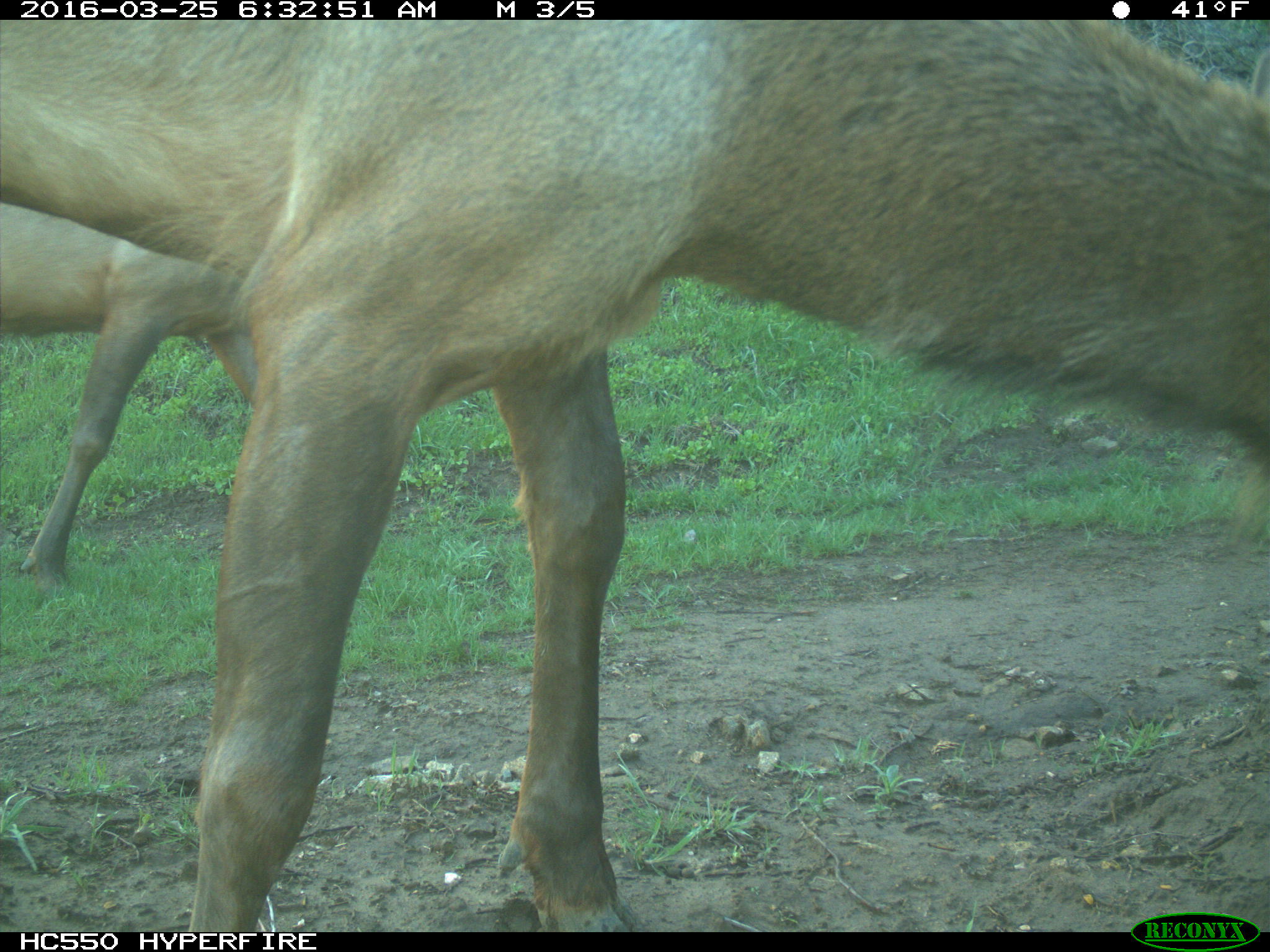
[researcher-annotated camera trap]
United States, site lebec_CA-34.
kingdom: Animalia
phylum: Chordata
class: Mammalia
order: Artiodactyla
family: Cervidae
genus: Cervus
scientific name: Cervus canadensis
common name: elk